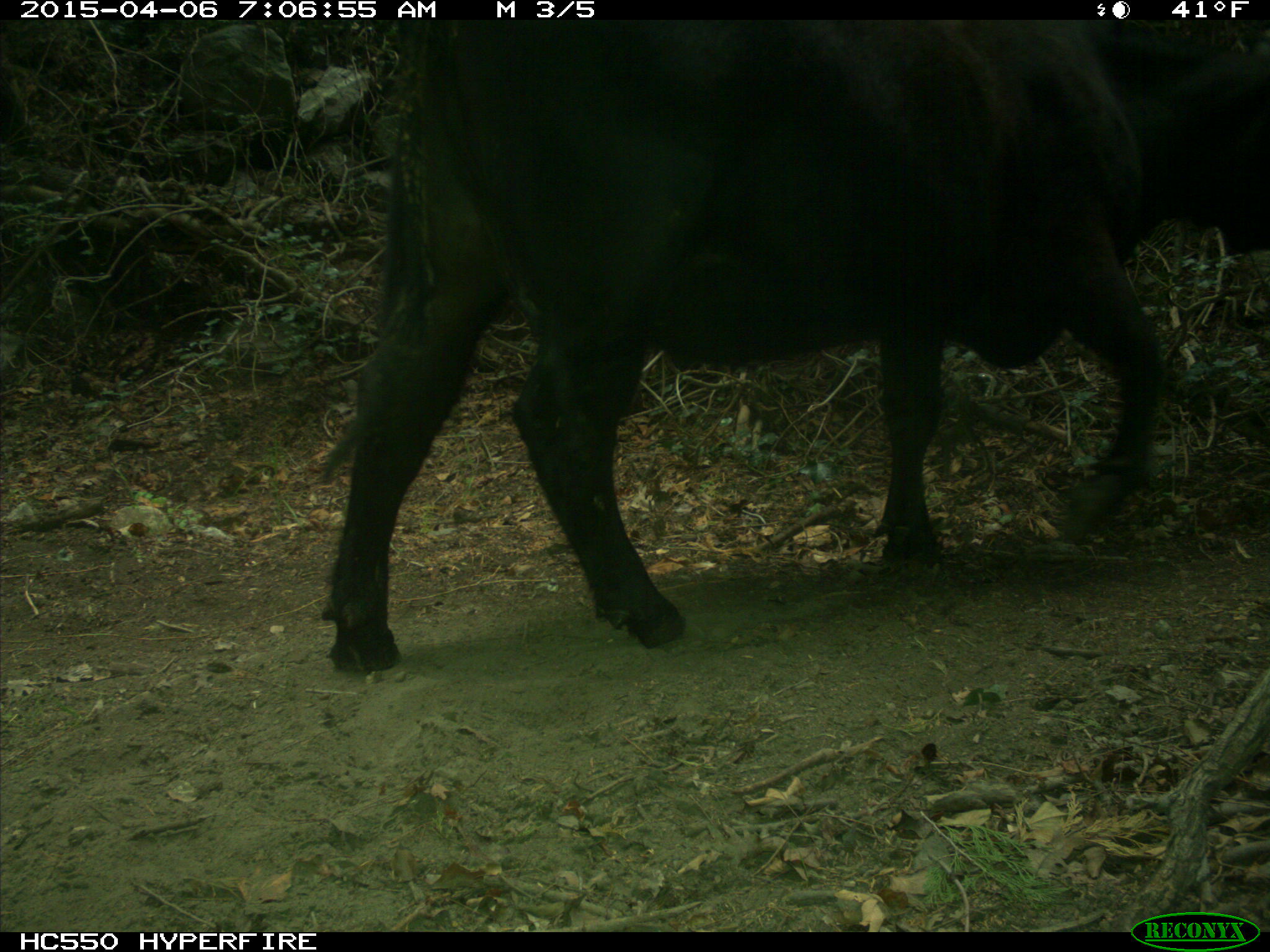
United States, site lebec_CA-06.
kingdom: Animalia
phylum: Chordata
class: Mammalia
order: Artiodactyla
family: Bovidae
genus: Bos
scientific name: Bos taurus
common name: domestic cow